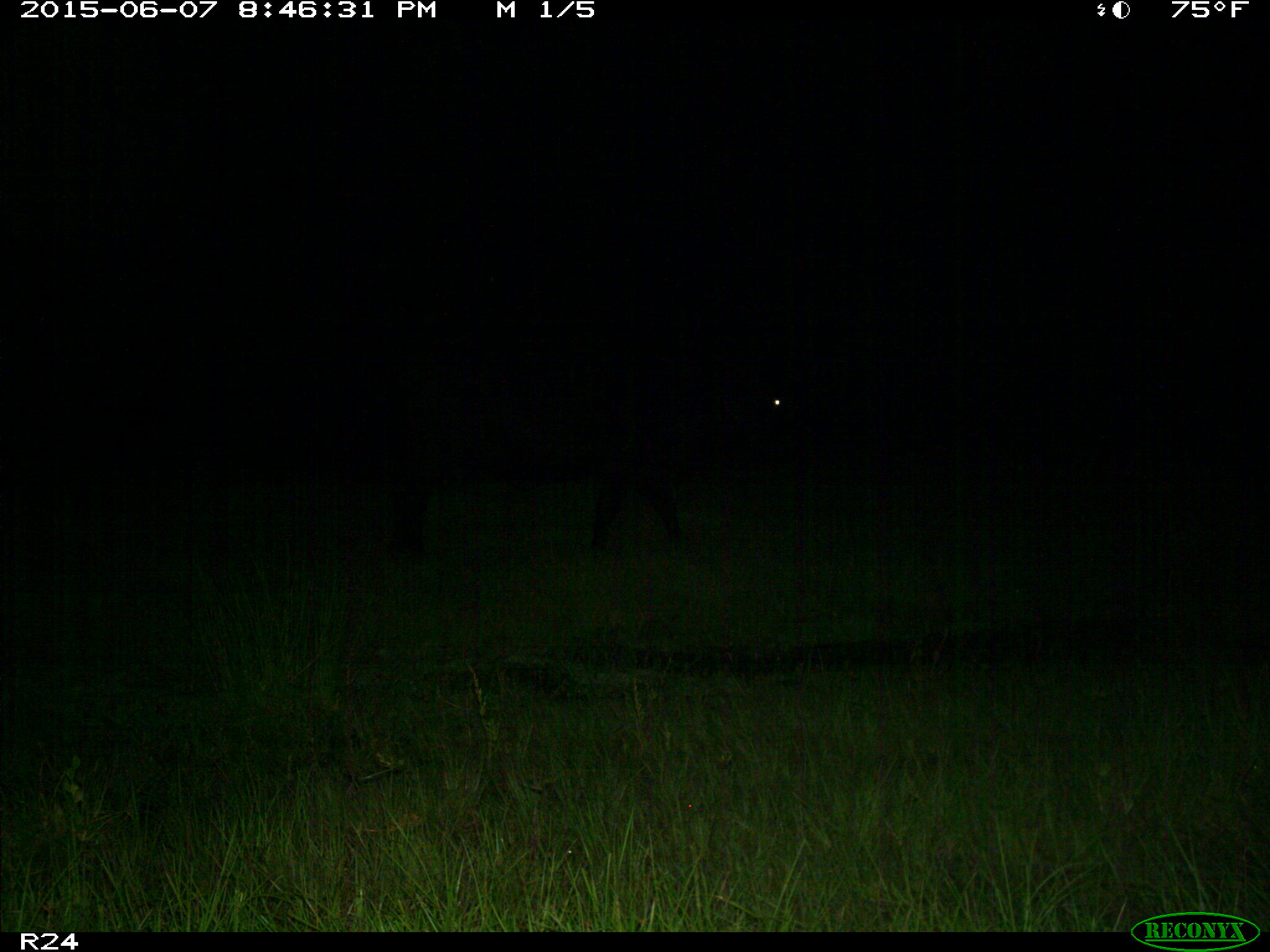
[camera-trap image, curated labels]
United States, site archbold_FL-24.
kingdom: Animalia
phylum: Chordata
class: Mammalia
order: Artiodactyla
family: Bovidae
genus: Bos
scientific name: Bos taurus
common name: domestic cow